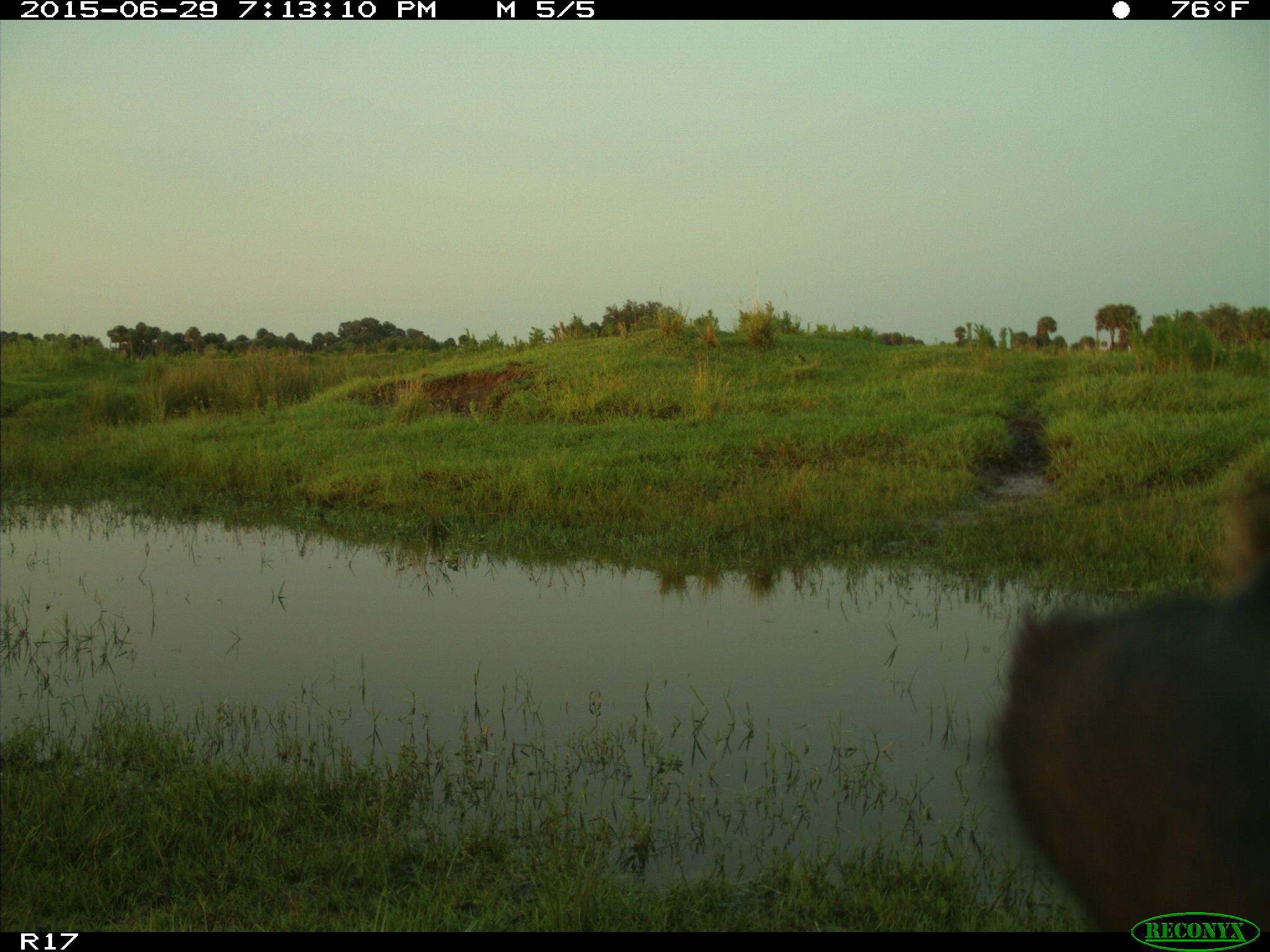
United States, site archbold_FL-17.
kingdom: Animalia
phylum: Chordata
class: Mammalia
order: Artiodactyla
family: Bovidae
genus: Bos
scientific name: Bos taurus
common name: domestic cow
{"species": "Bos taurus (domestic cow)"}